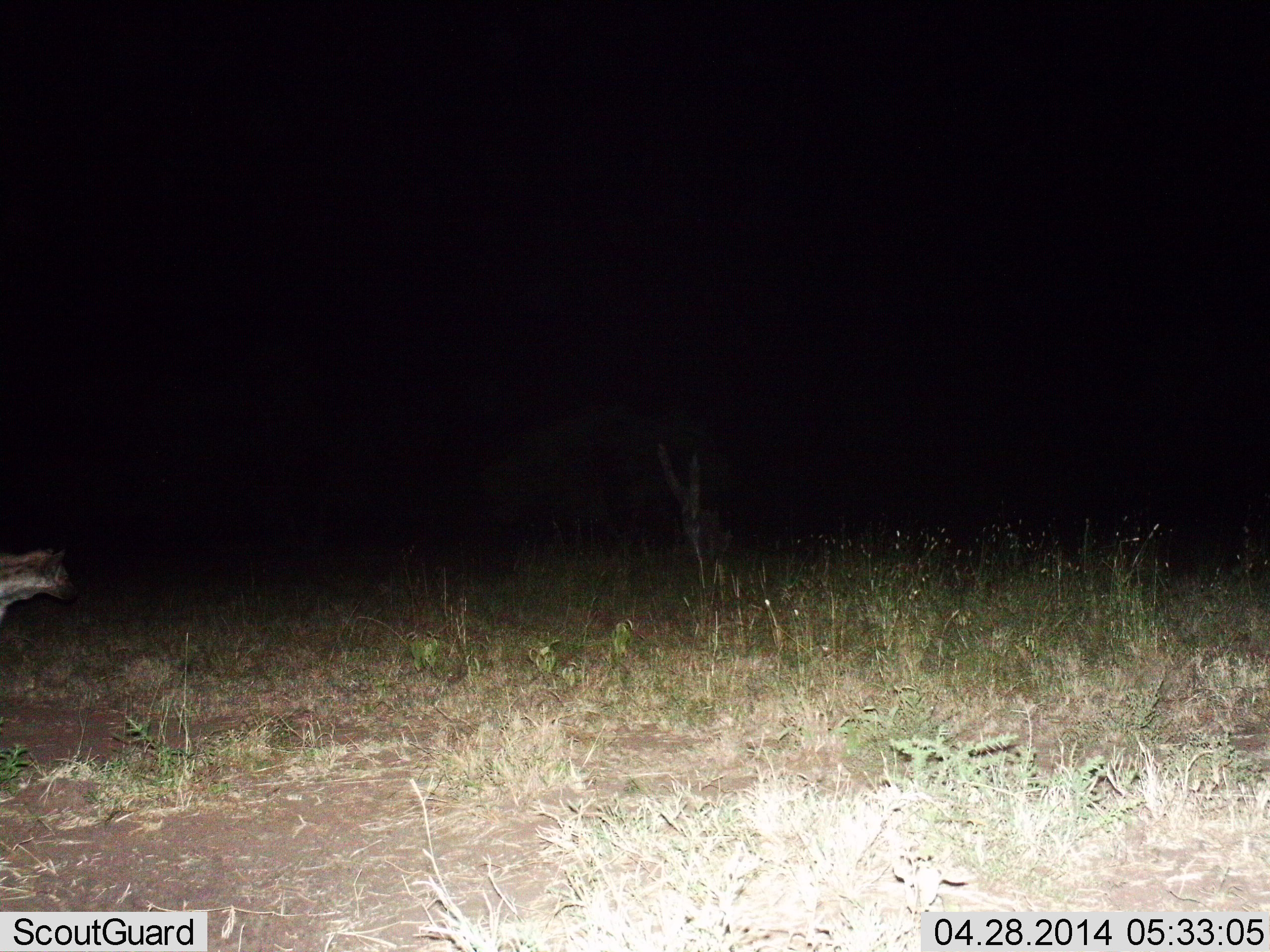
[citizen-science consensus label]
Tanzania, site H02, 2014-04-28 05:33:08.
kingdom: Animalia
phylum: Chordata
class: Mammalia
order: Carnivora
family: Hyaenidae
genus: Crocuta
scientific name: Crocuta crocuta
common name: spotted hyena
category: hyenaspotted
Hyenaspotted (spotted hyena) (Crocuta crocuta), count 1. Behavior (volunteer vote fractions): standing 60%, resting 0%, moving 40%, interacting 0%. Young present (vote fraction): 0%. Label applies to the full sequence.